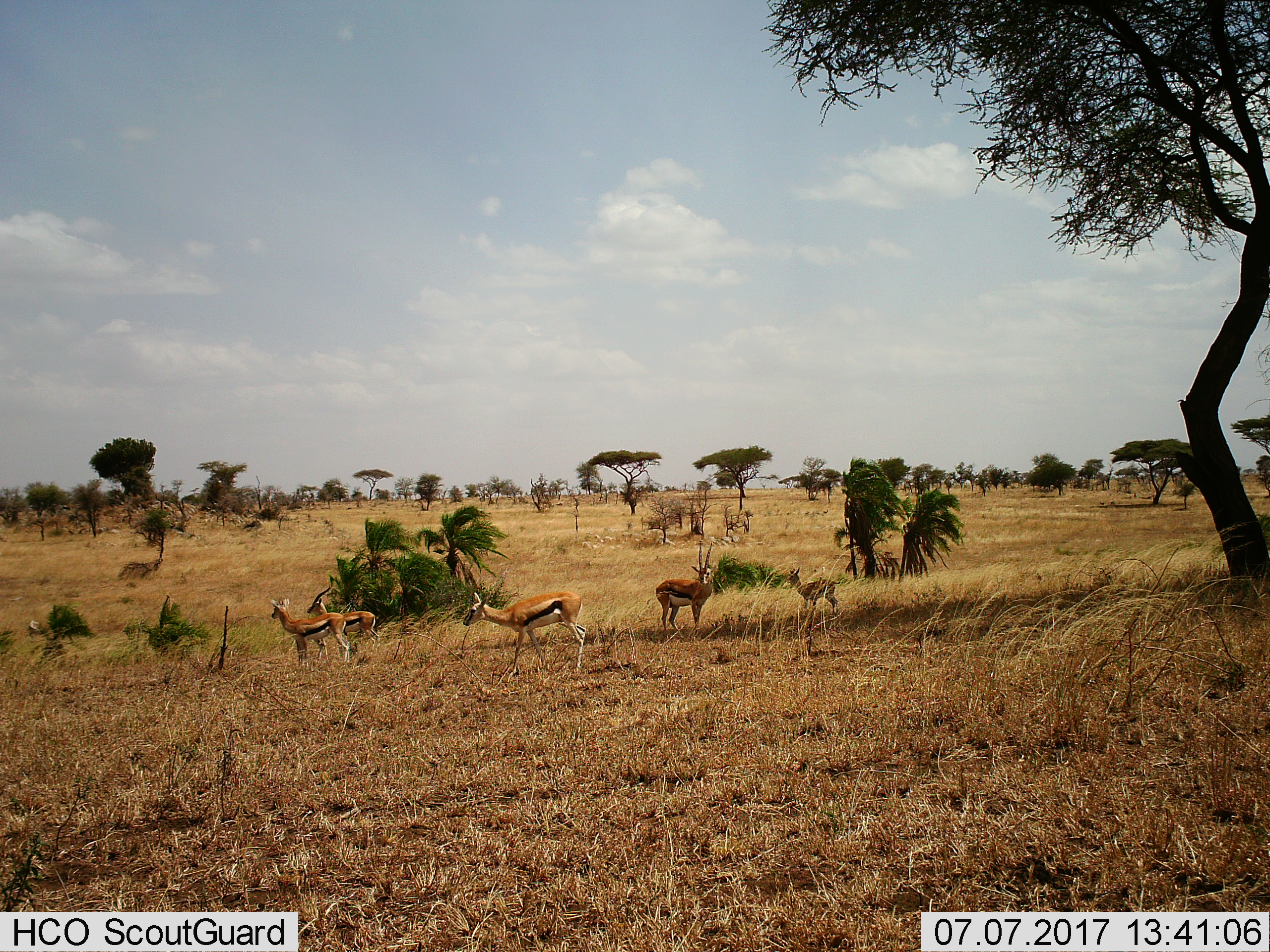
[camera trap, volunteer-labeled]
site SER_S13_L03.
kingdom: Animalia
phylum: Chordata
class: Mammalia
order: Artiodactyla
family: Bovidae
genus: Eudorcas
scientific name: Eudorcas thomsonii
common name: thomson's gazelle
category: gazellethomsons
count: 5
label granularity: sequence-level